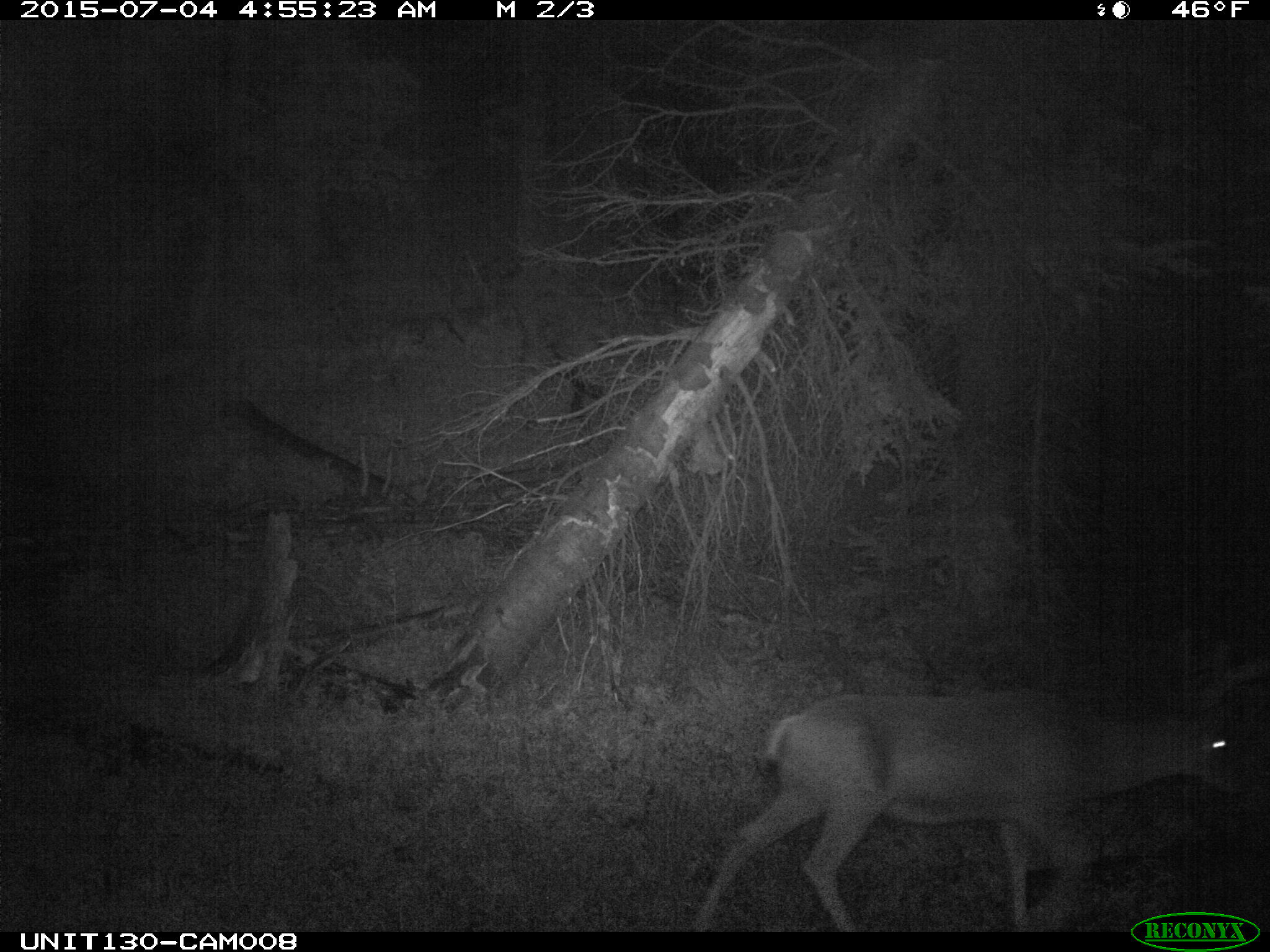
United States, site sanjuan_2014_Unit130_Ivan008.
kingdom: Animalia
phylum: Chordata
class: Mammalia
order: Artiodactyla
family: Cervidae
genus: Odocoileus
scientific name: Odocoileus hemionus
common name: mule deer